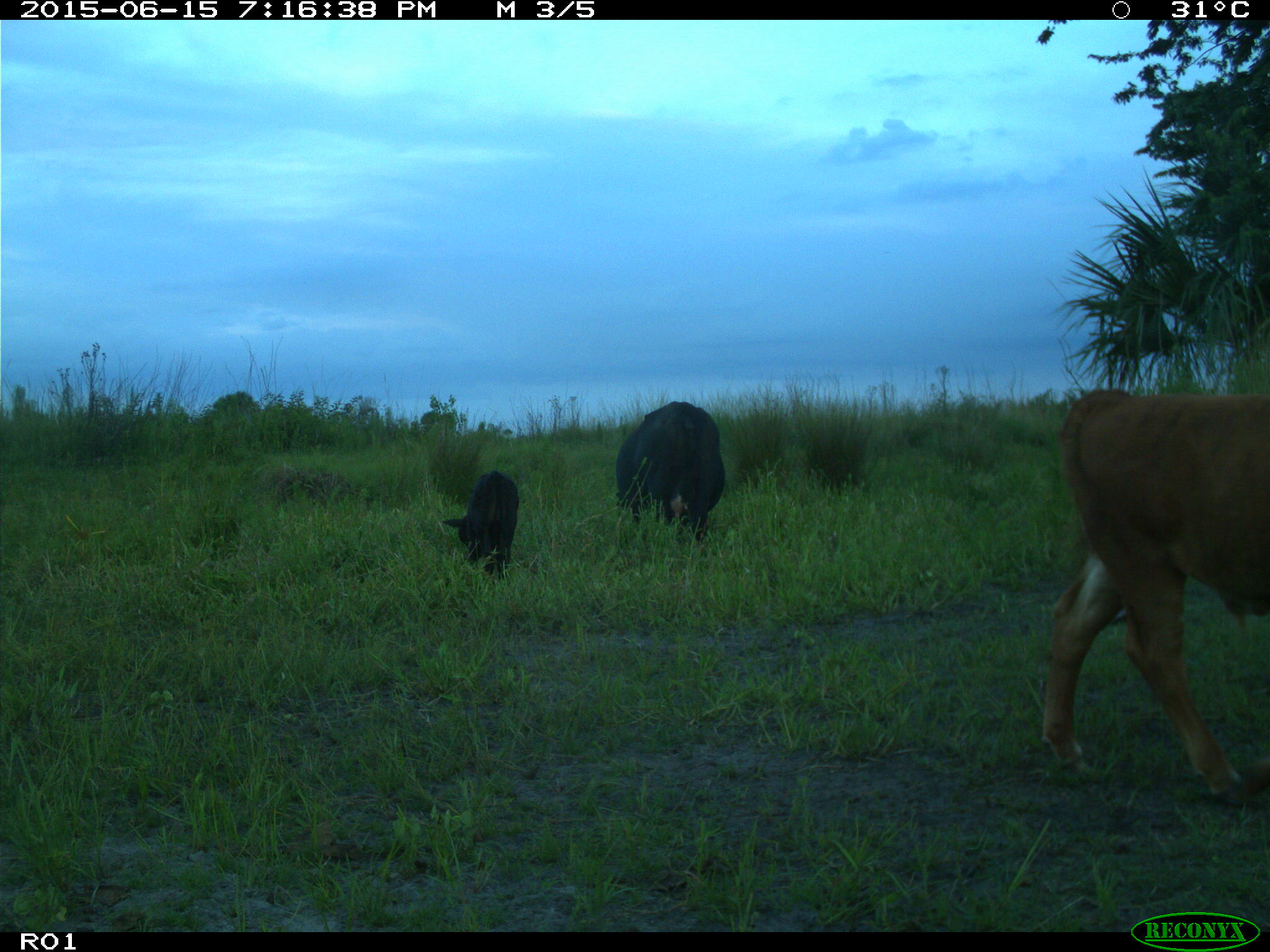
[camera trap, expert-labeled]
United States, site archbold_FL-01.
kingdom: Animalia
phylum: Chordata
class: Mammalia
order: Artiodactyla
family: Bovidae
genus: Bos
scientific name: Bos taurus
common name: domestic cow